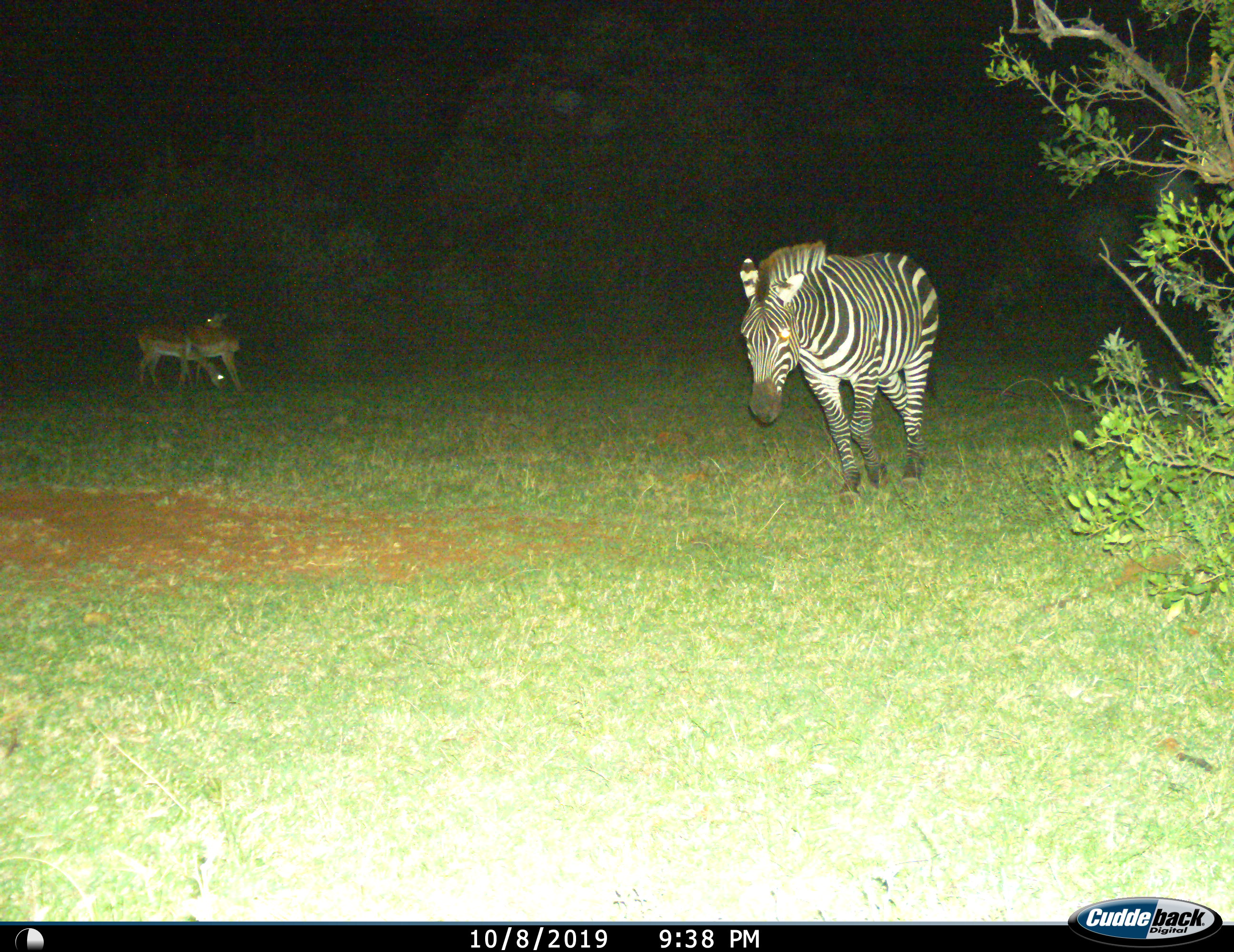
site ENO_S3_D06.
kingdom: Animalia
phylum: Chordata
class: Mammalia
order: Artiodactyla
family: Bovidae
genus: Aepyceros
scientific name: Aepyceros melampus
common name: impala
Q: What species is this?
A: Impala (Aepyceros melampus).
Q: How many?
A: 2.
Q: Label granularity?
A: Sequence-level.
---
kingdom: Animalia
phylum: Chordata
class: Mammalia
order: Perissodactyla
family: Equidae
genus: Equus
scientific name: Equus quagga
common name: plains zebra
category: zebraplains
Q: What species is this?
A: Zebraplains (plains zebra) (Equus quagga).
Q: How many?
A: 1.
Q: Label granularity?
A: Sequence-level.